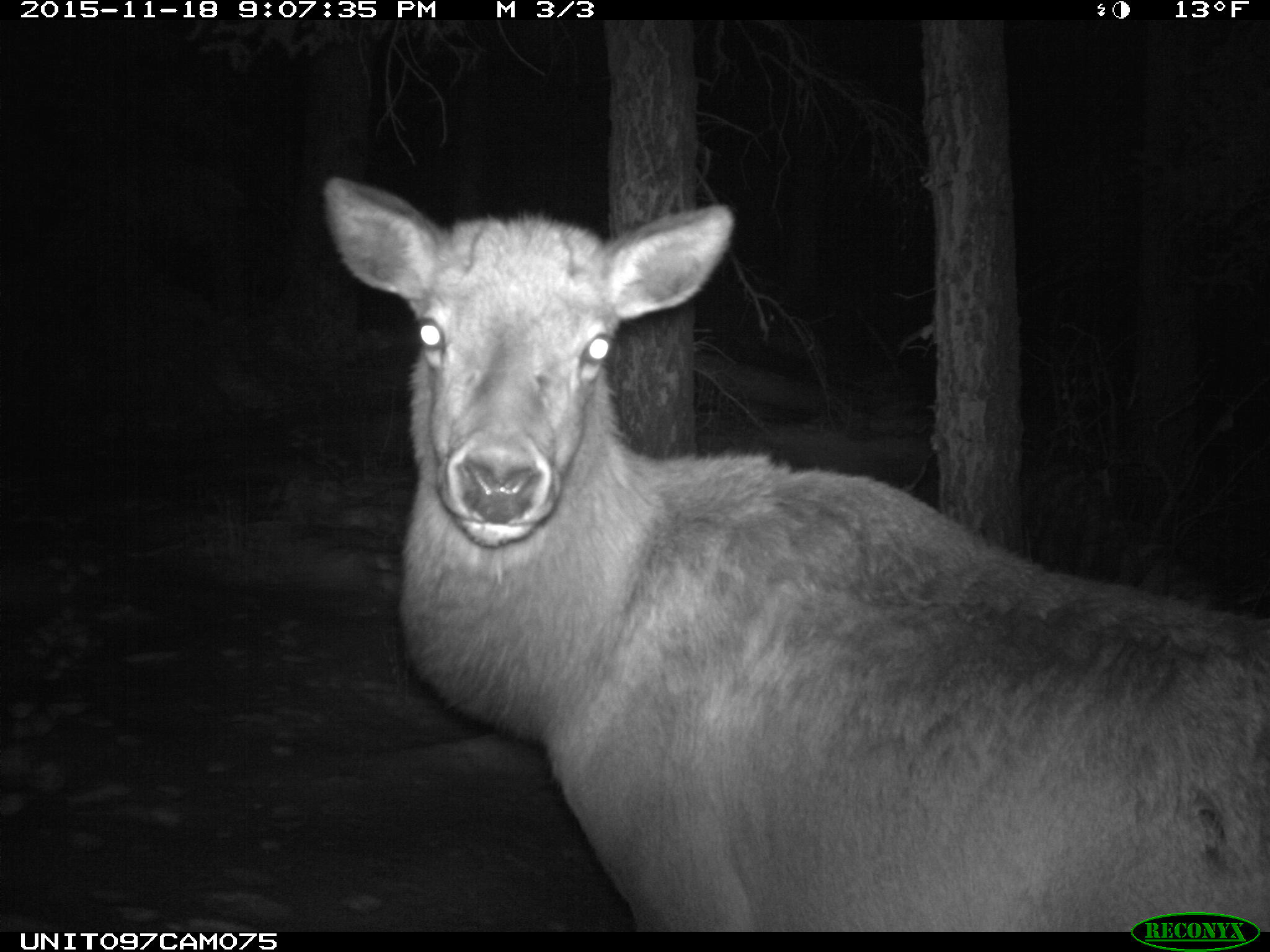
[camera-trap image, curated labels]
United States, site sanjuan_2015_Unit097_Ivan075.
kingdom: Animalia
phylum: Chordata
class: Mammalia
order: Artiodactyla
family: Cervidae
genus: Cervus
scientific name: Cervus elaphus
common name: red deer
Cervus elaphus (red deer).